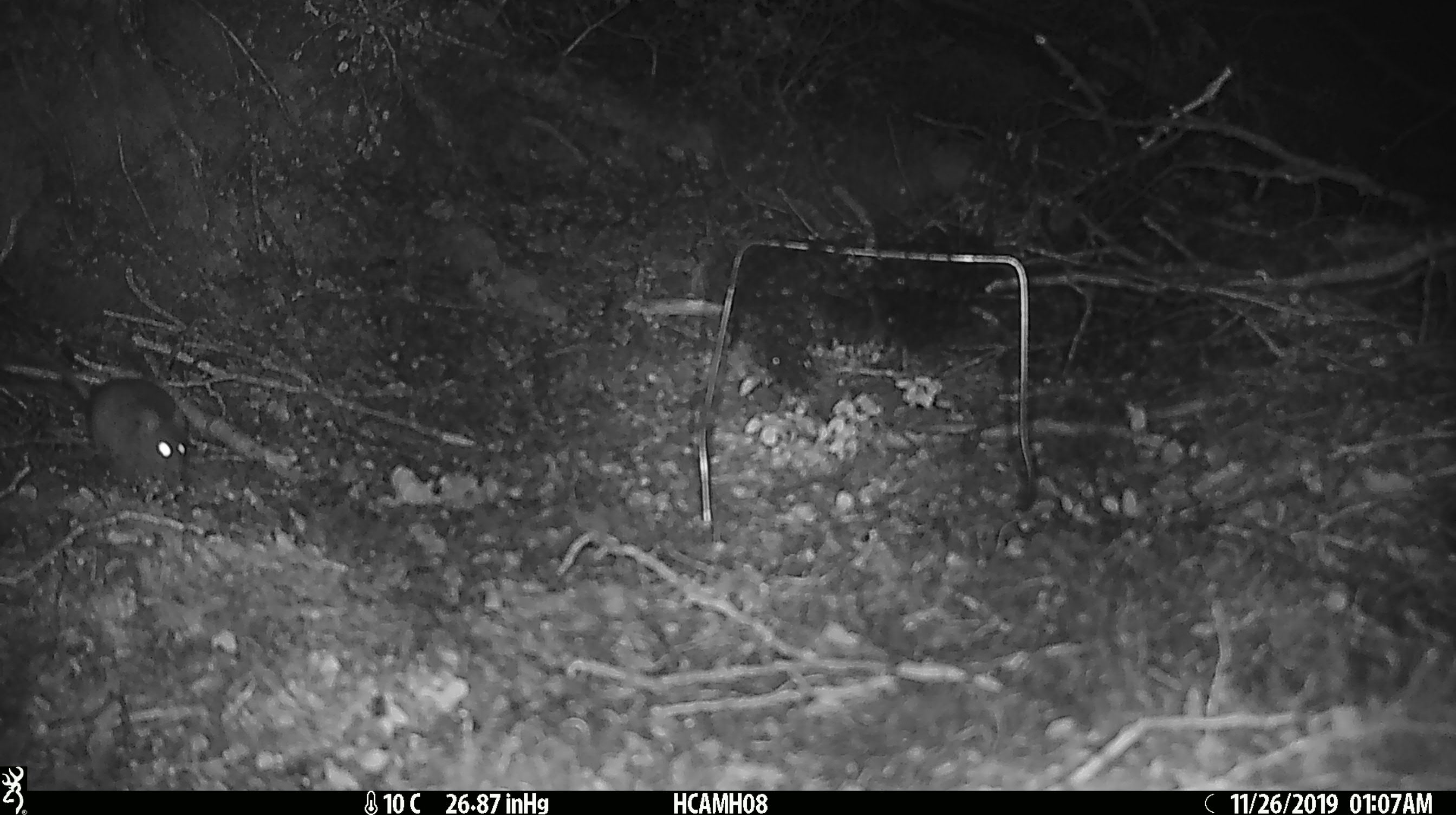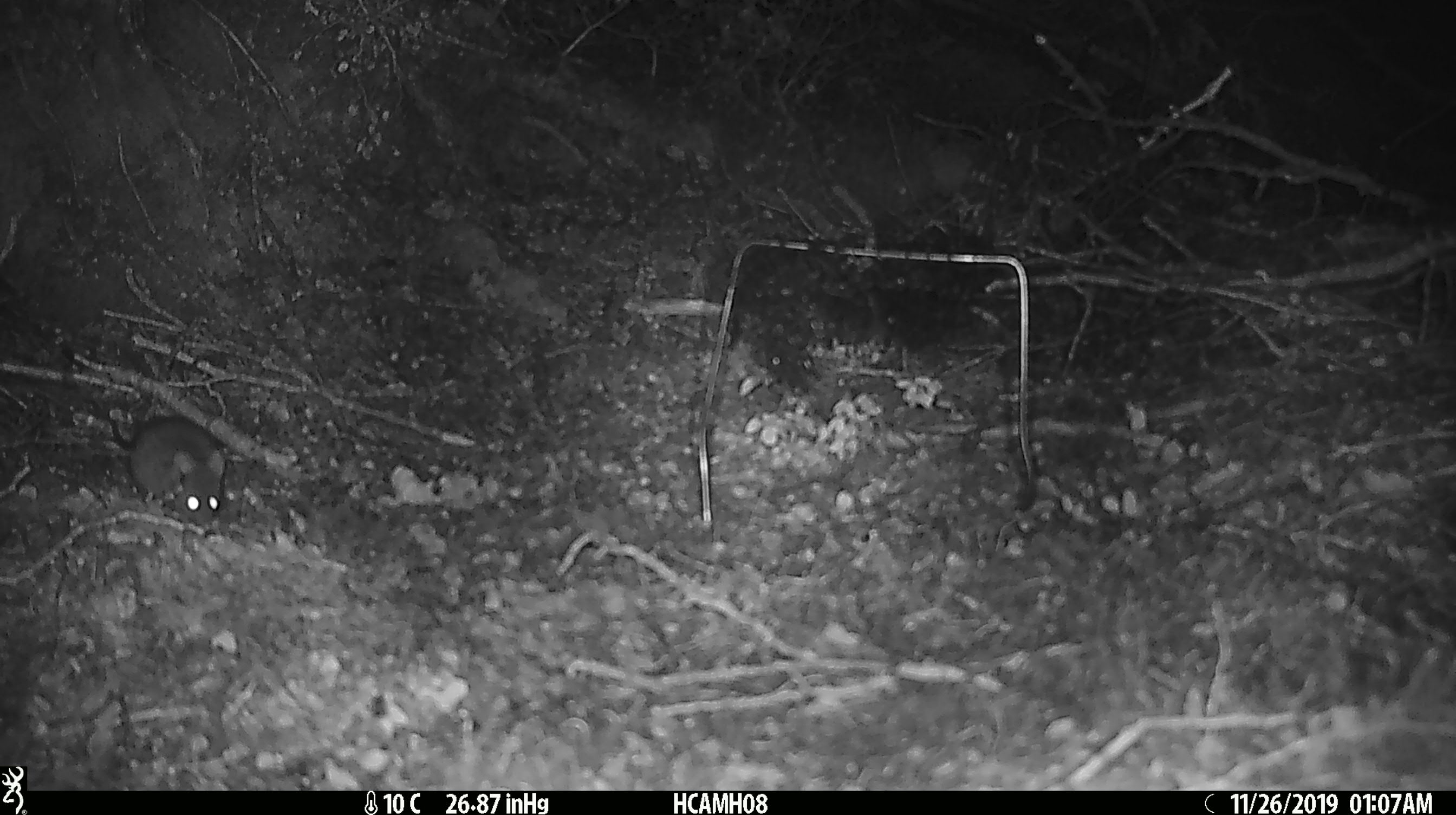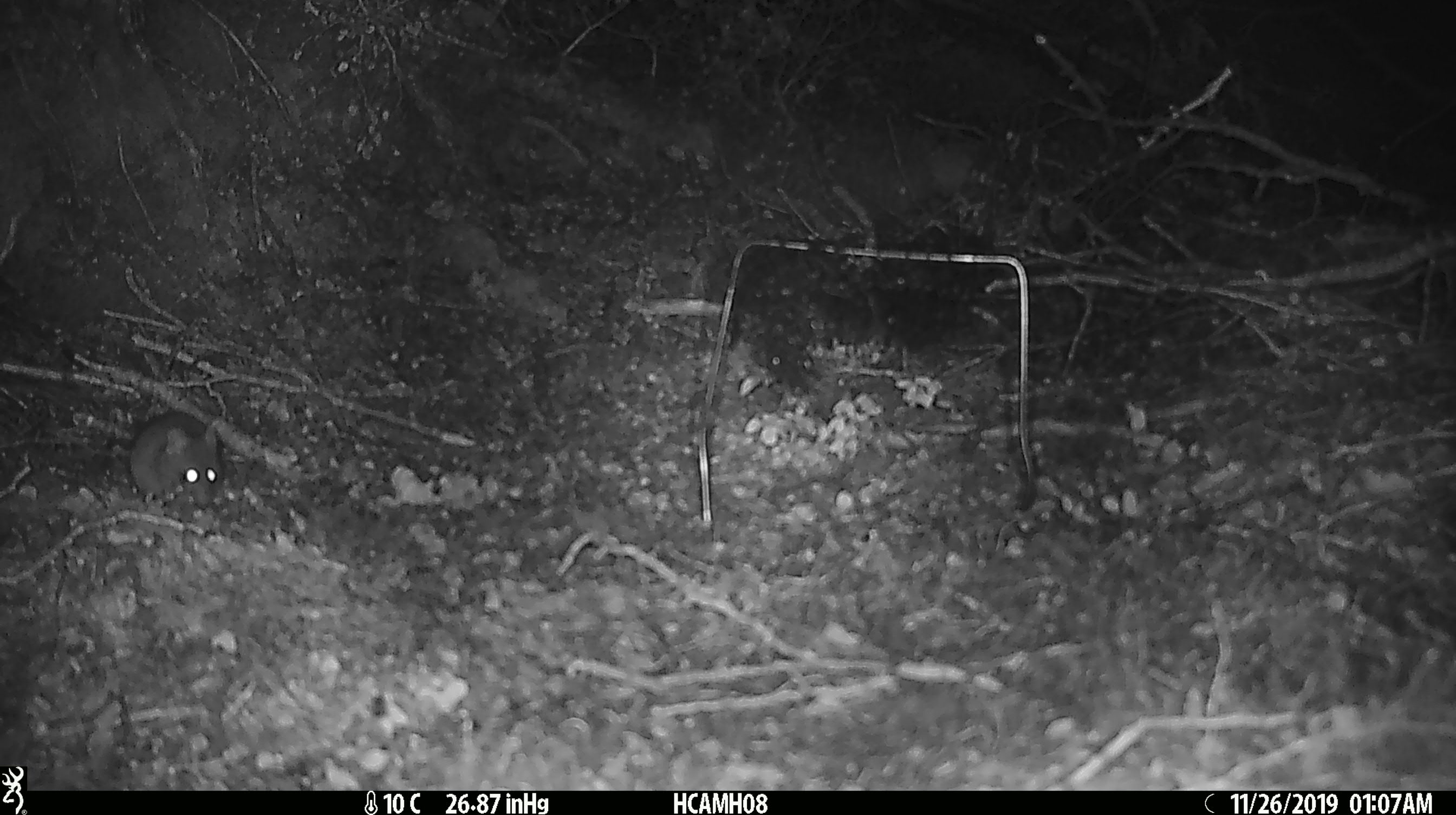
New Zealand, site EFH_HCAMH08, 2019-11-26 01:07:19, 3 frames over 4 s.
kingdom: Animalia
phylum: Chordata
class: Mammalia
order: Rodentia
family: Muridae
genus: Mus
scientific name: Mus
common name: mouse